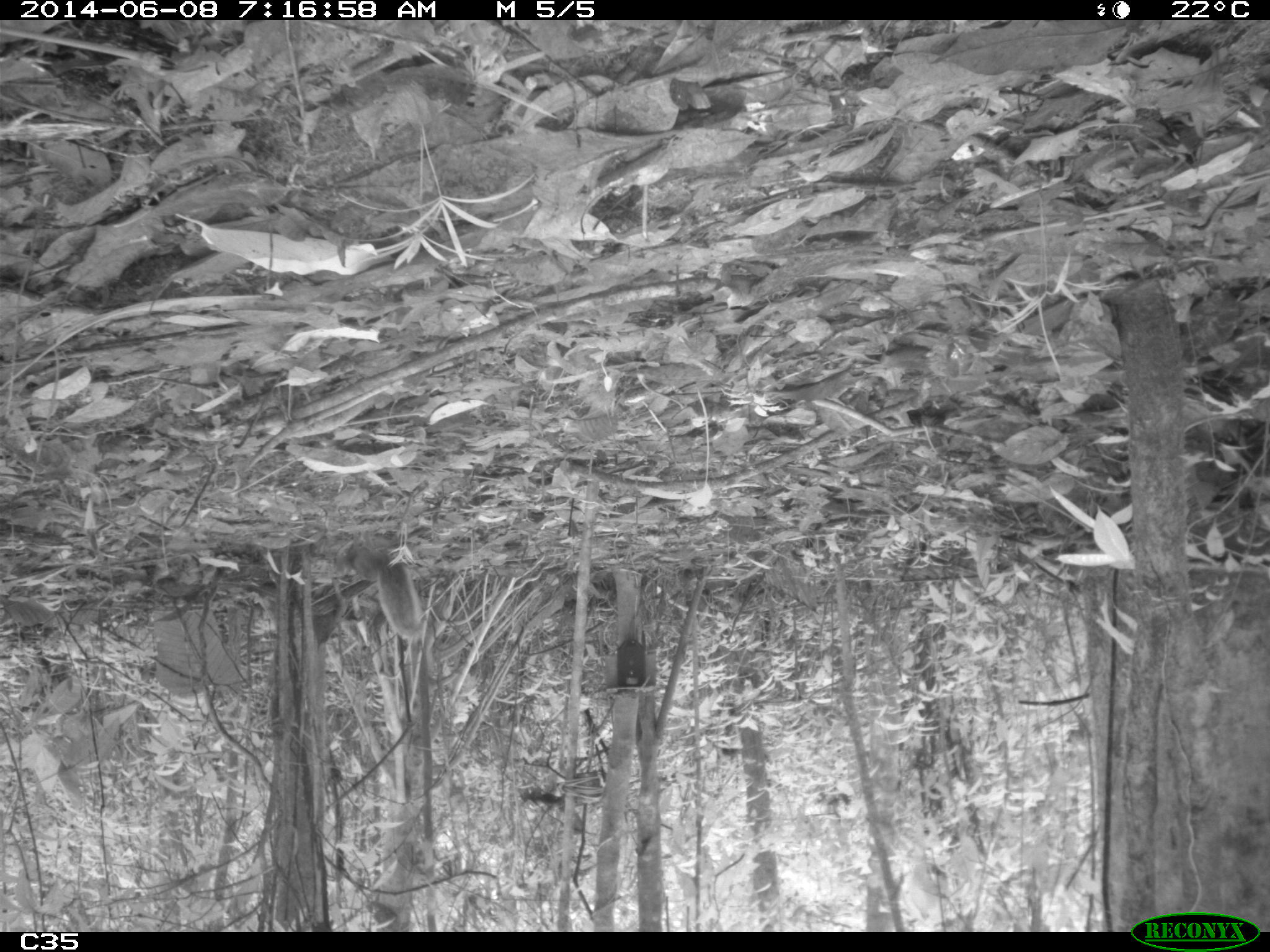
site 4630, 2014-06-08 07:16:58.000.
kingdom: Animalia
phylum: Chordata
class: Mammalia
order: Rodentia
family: Sciuridae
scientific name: Sciuridae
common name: squirrels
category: unknown squirrel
Unknown squirrel (squirrels) (Sciuridae), count 1, age adult.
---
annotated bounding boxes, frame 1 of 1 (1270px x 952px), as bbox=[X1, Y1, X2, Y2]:
unknown squirrel: bbox=[315, 526, 426, 641]